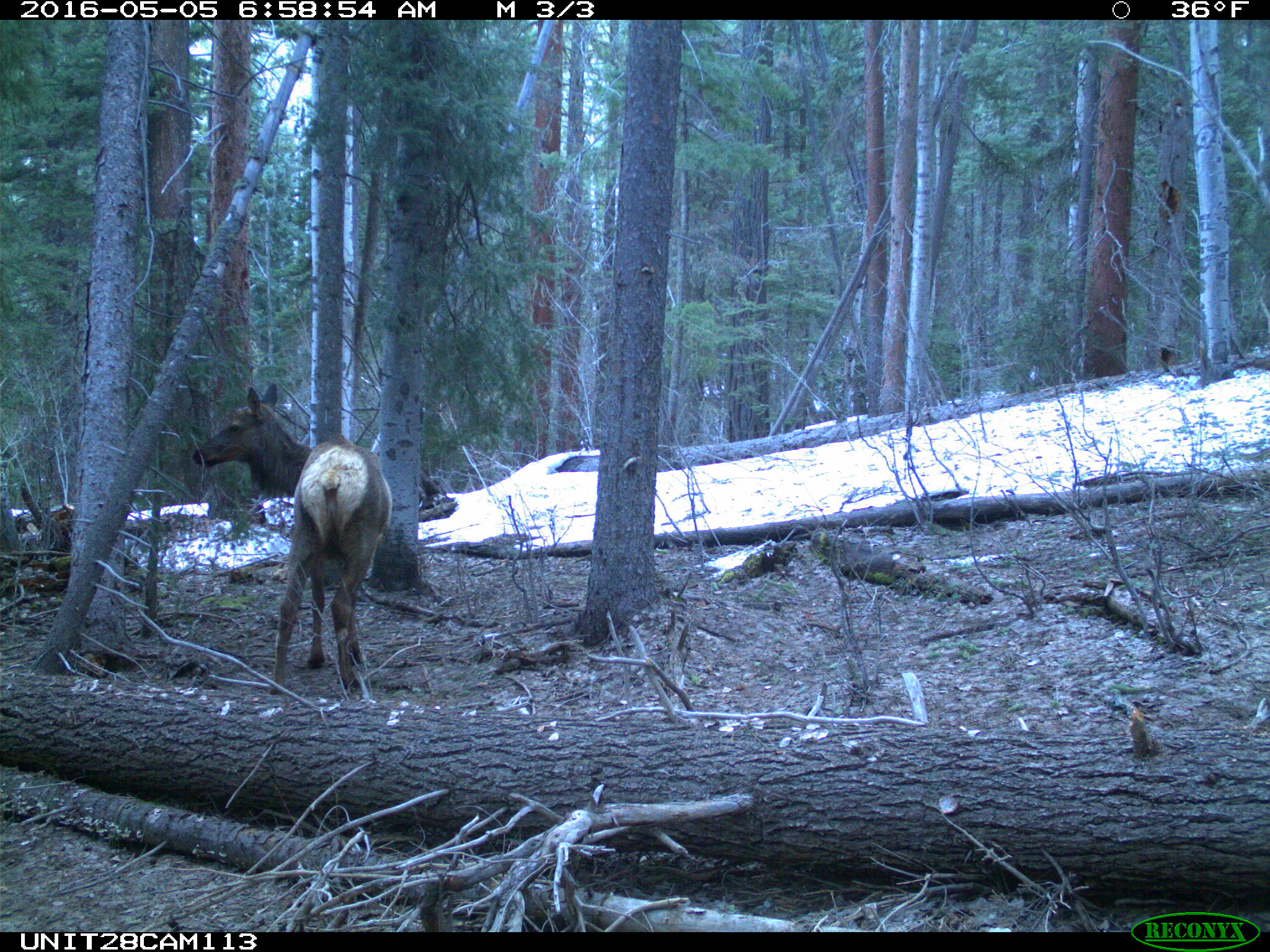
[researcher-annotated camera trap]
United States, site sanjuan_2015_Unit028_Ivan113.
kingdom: Animalia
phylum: Chordata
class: Mammalia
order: Artiodactyla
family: Cervidae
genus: Cervus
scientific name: Cervus elaphus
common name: red deer